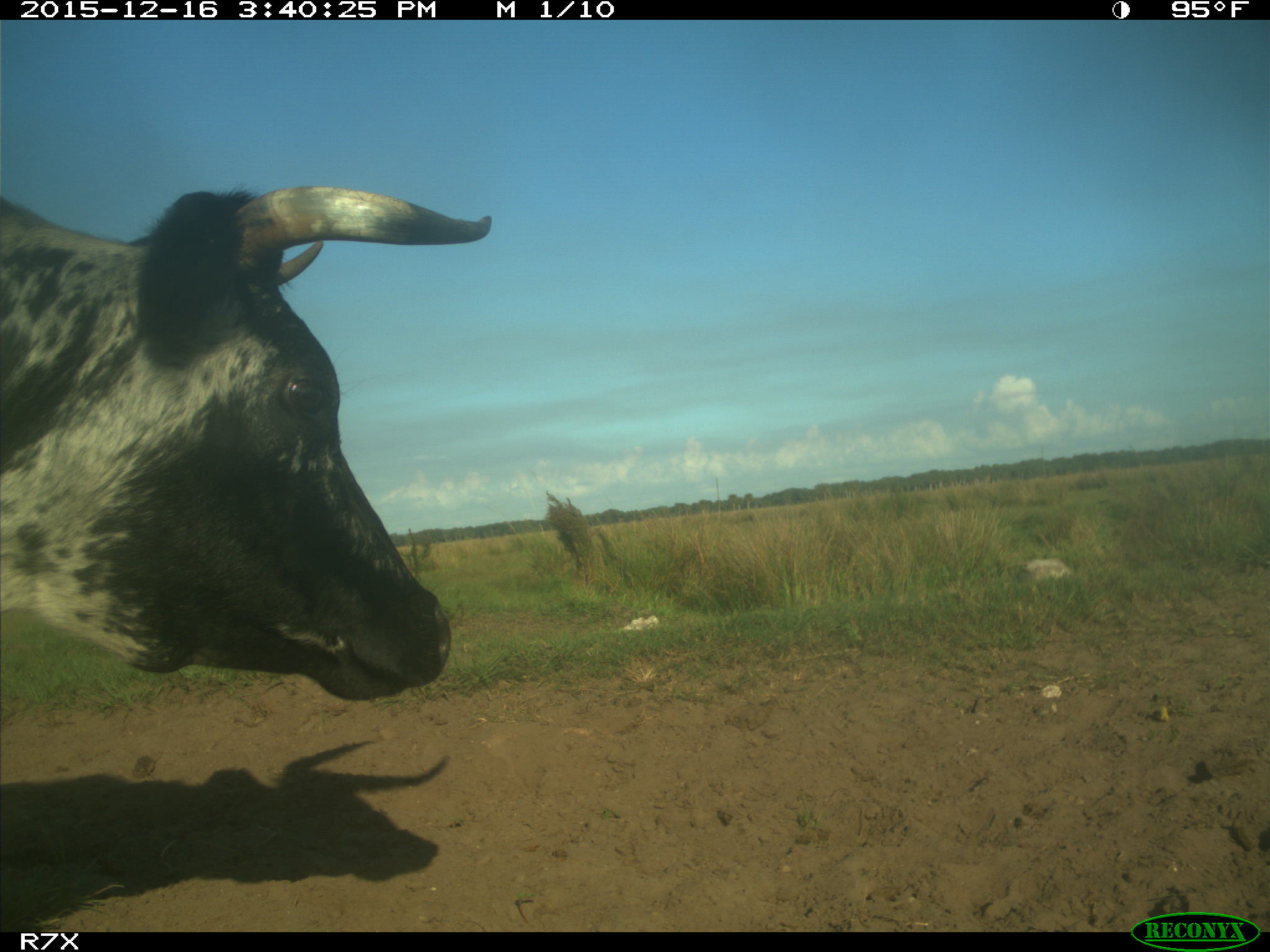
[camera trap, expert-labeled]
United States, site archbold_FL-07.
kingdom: Animalia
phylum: Chordata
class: Mammalia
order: Artiodactyla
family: Bovidae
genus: Bos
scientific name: Bos taurus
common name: domestic cow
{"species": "Bos taurus (domestic cow)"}